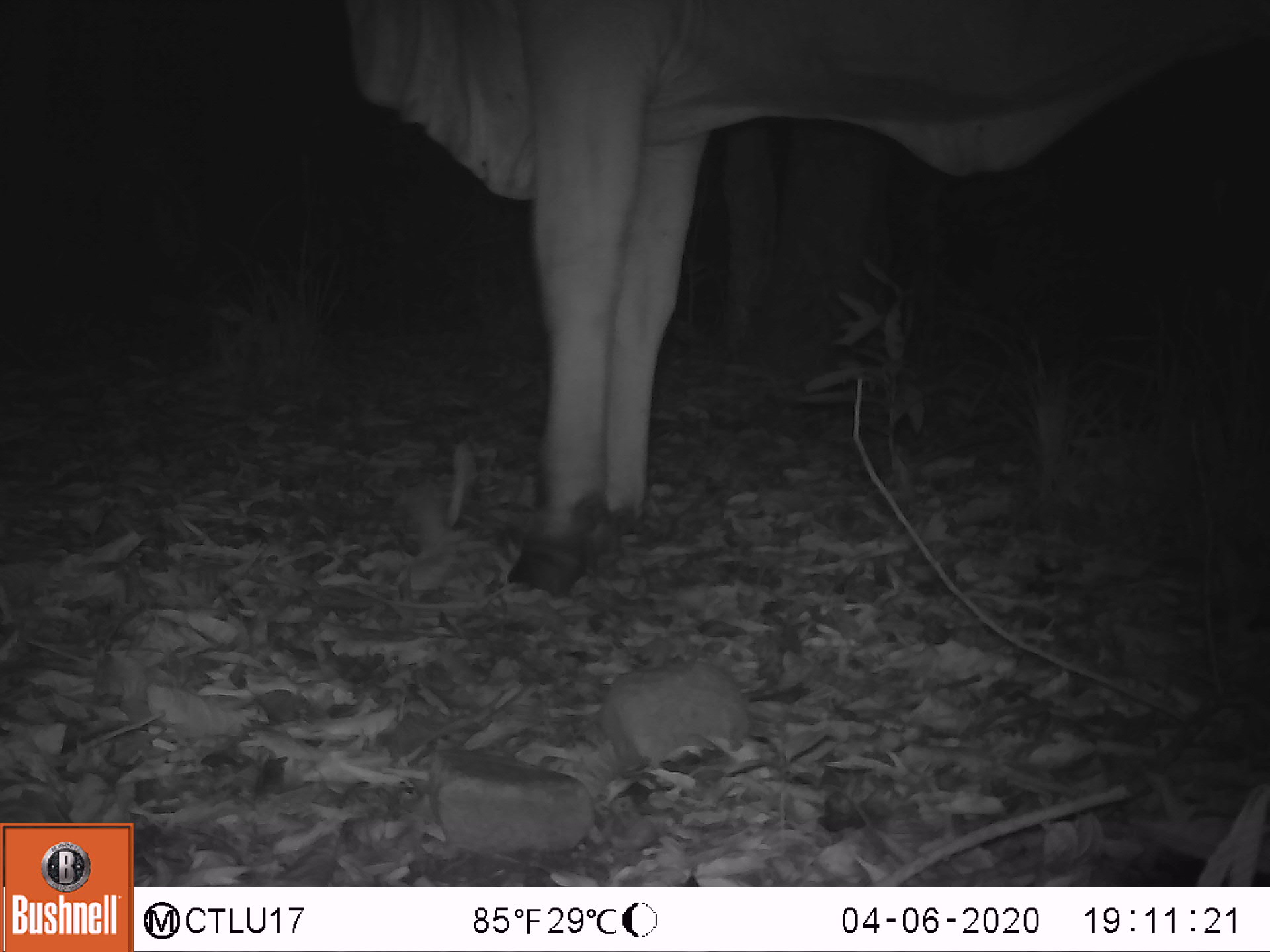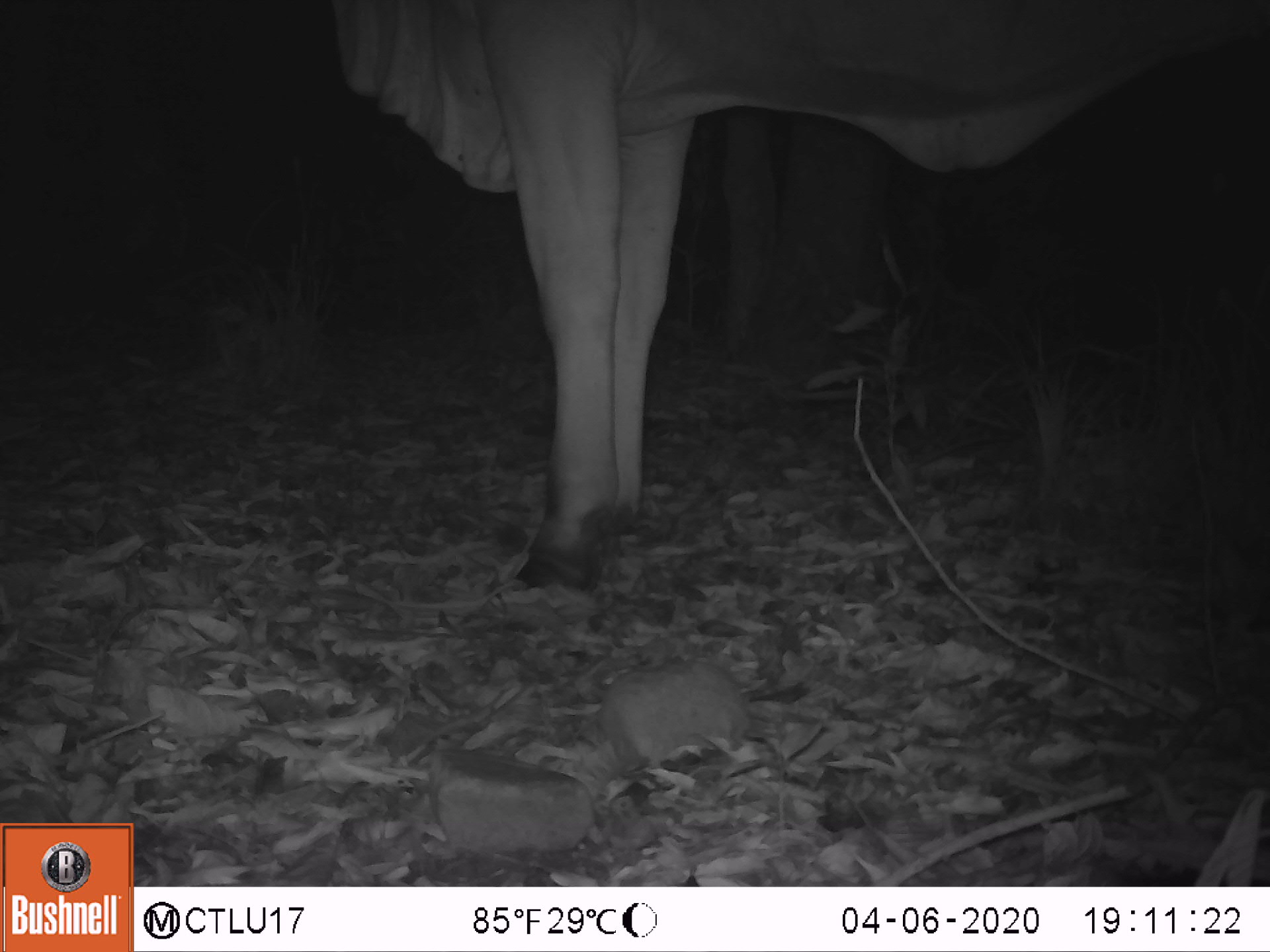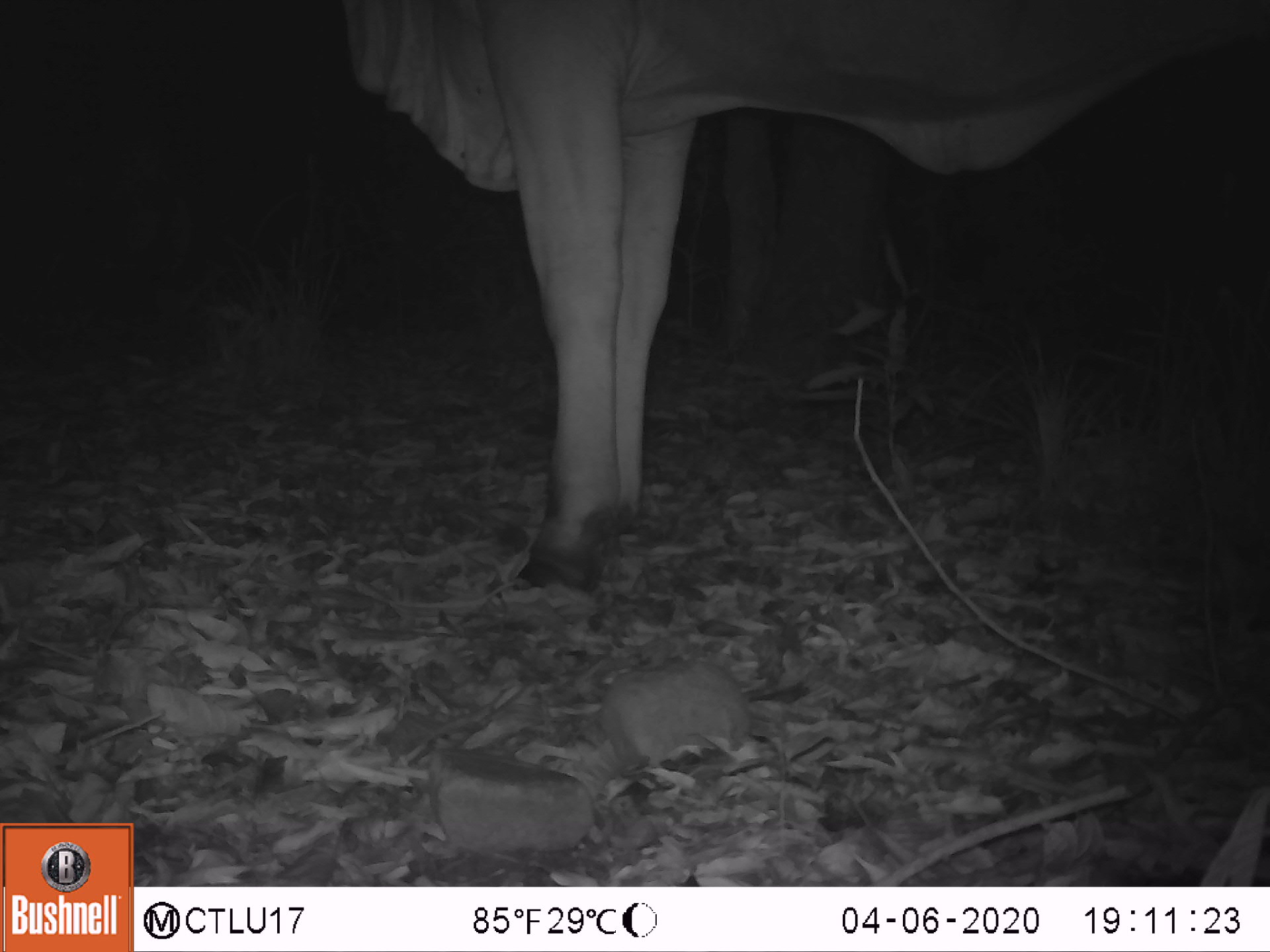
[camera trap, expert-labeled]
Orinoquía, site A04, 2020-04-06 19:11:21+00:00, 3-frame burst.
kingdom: Animalia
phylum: Chordata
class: Mammalia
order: Artiodactyla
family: Bovidae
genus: Bos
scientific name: Bos taurus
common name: cow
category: cattle